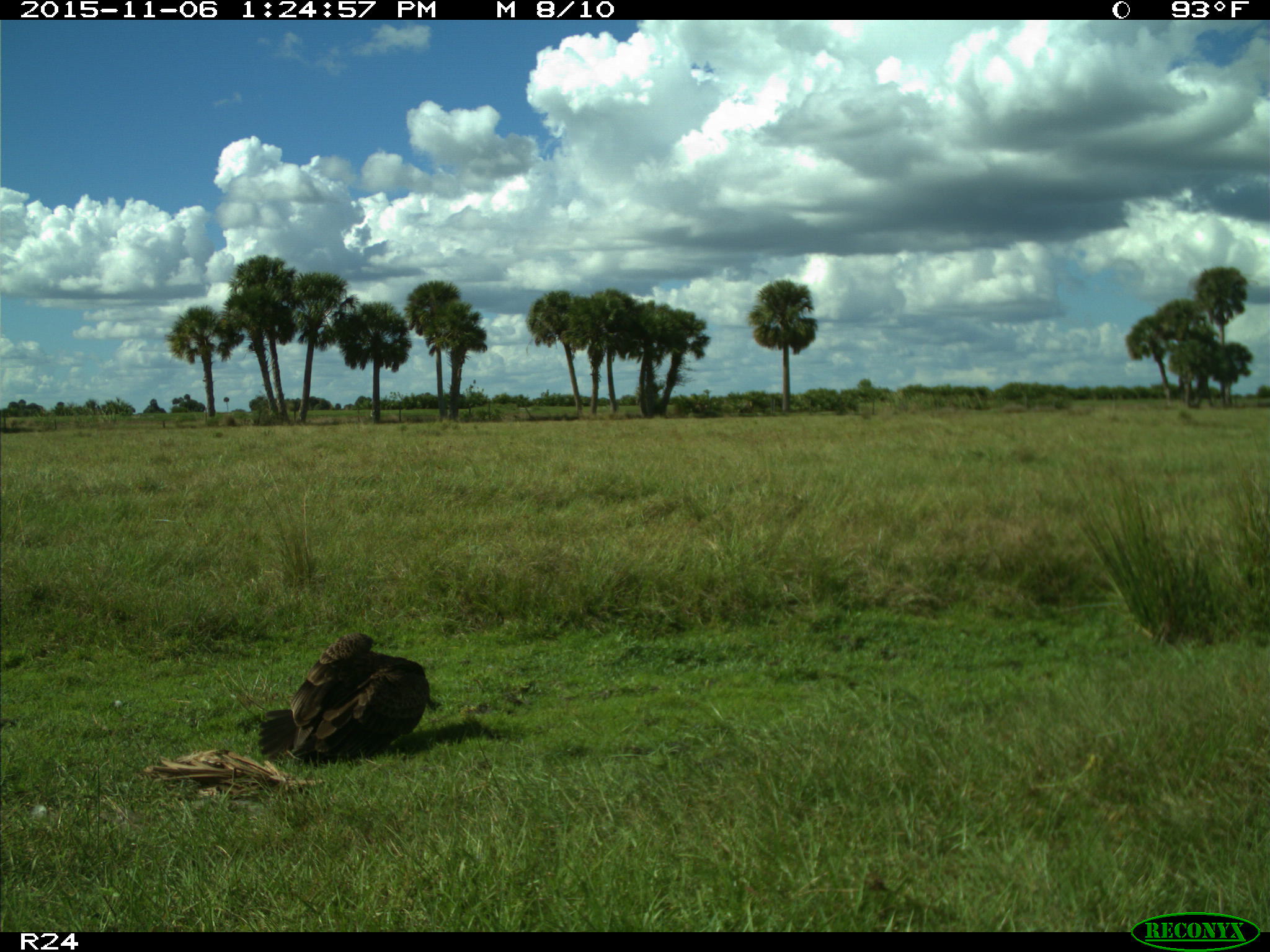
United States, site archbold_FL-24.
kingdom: Animalia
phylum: Chordata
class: Aves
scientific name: Aves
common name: birds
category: unidentified bird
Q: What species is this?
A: Unidentified bird (birds) (Aves).